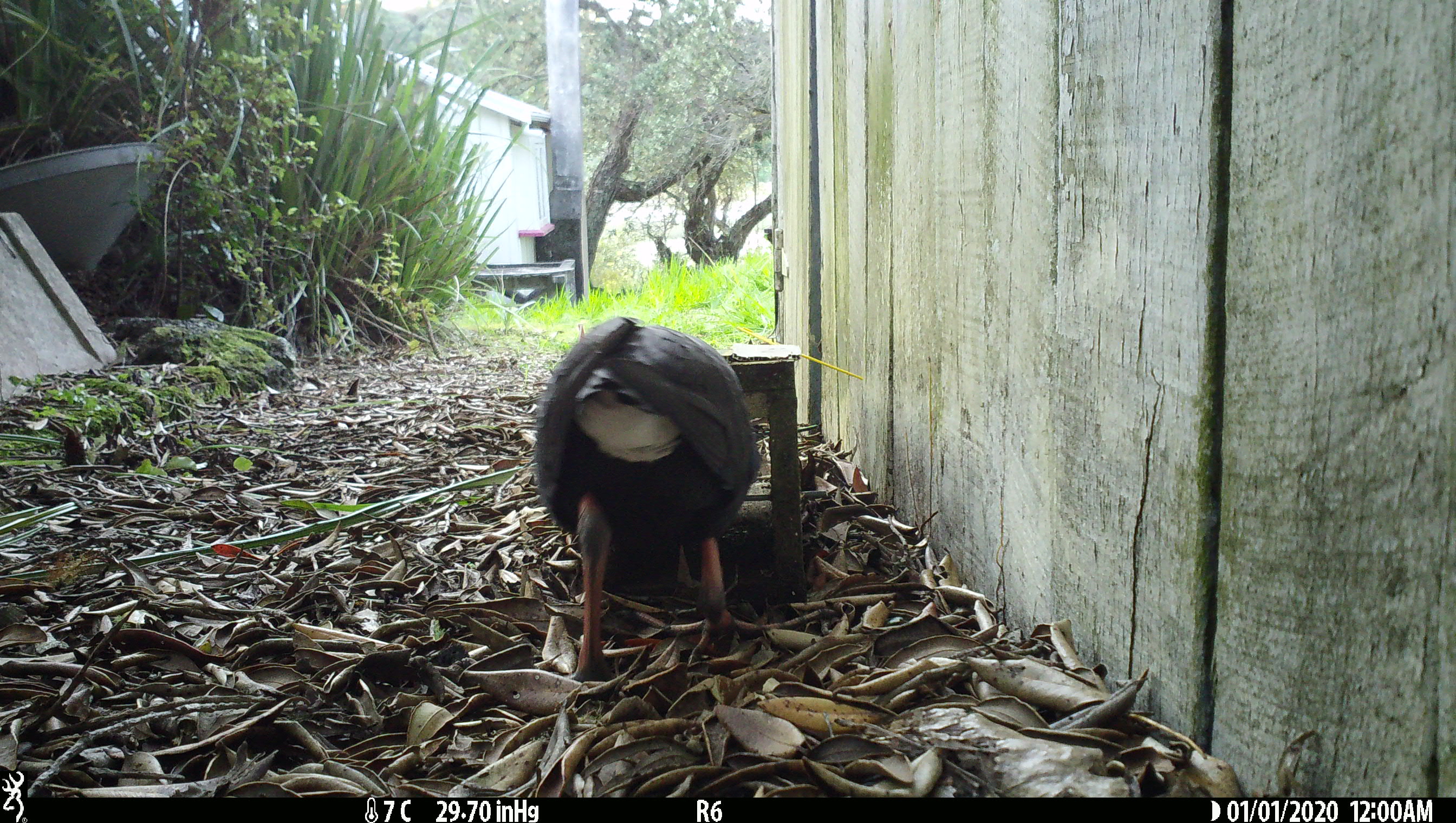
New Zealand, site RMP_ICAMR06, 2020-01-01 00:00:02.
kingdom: Animalia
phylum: Chordata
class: Aves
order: Gruiformes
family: Rallidae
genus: Porphyrio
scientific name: Porphyrio melanotus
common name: australasian swamphen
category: pukeko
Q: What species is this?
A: Pukeko (australasian swamphen) (Porphyrio melanotus).